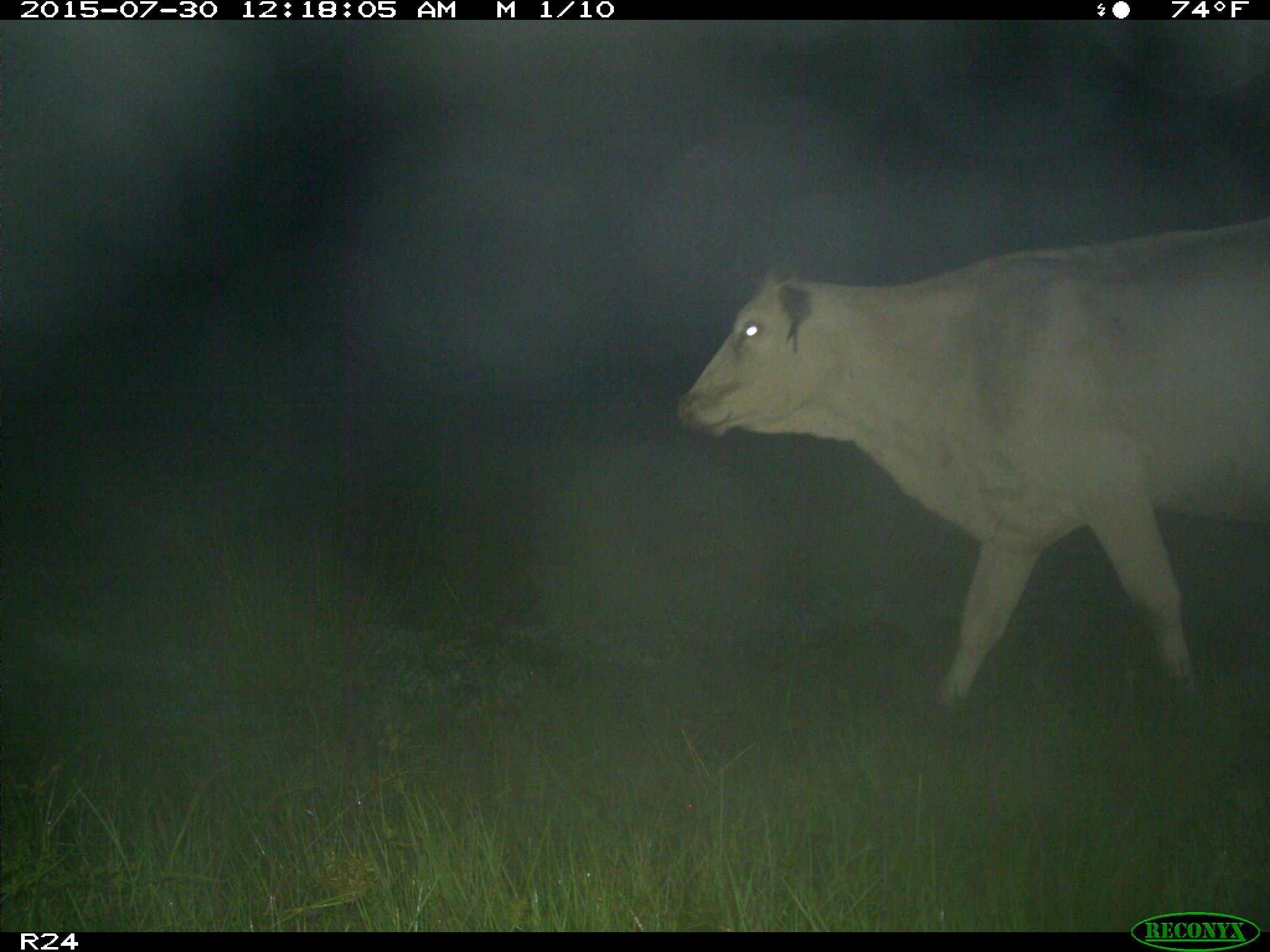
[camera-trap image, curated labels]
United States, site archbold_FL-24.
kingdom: Animalia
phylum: Chordata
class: Mammalia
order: Artiodactyla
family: Bovidae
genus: Bos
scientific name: Bos taurus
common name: domestic cow